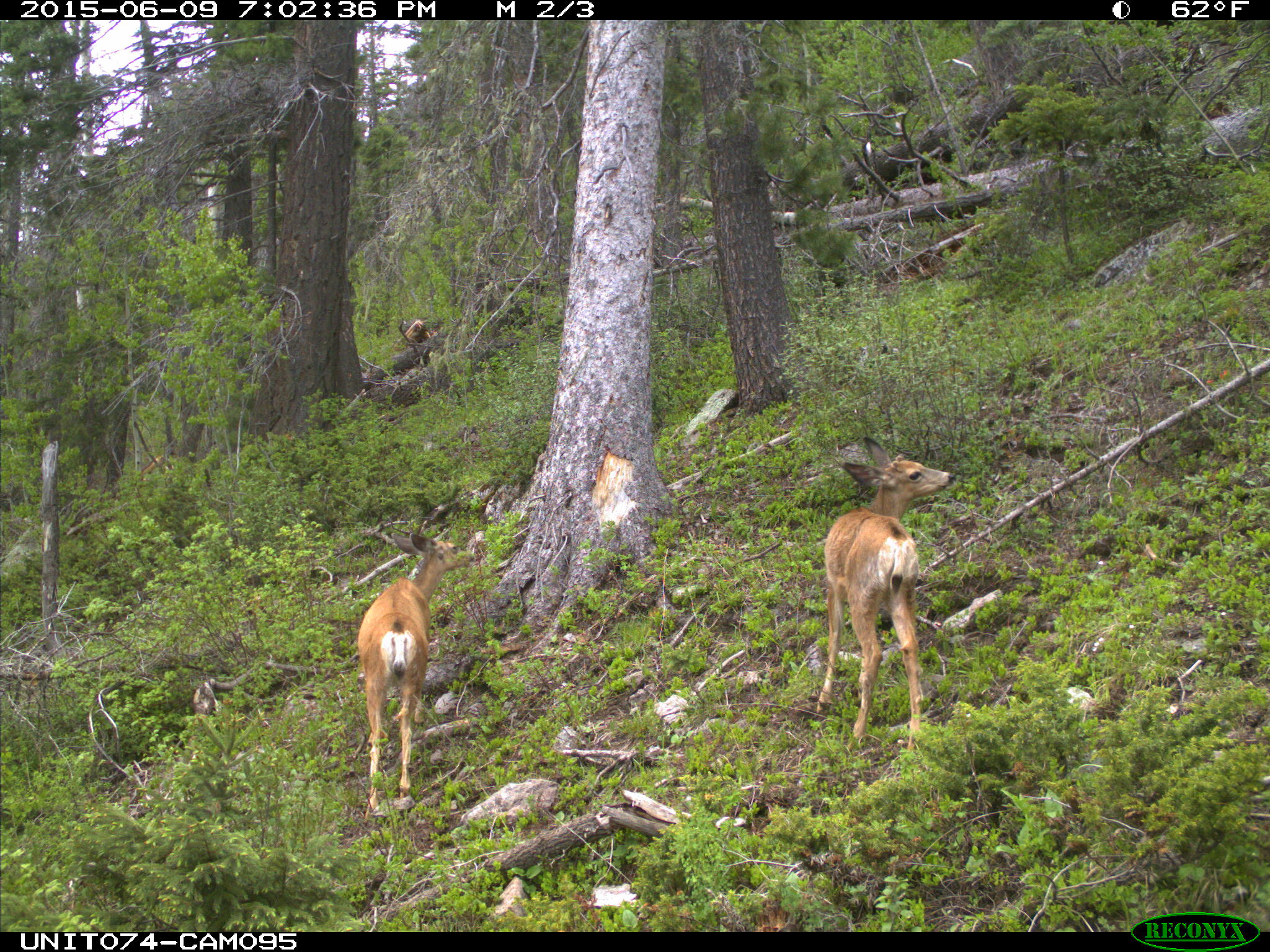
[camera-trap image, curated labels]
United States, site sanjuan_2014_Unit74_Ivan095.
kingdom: Animalia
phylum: Chordata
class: Mammalia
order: Artiodactyla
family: Cervidae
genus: Odocoileus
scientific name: Odocoileus hemionus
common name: mule deer